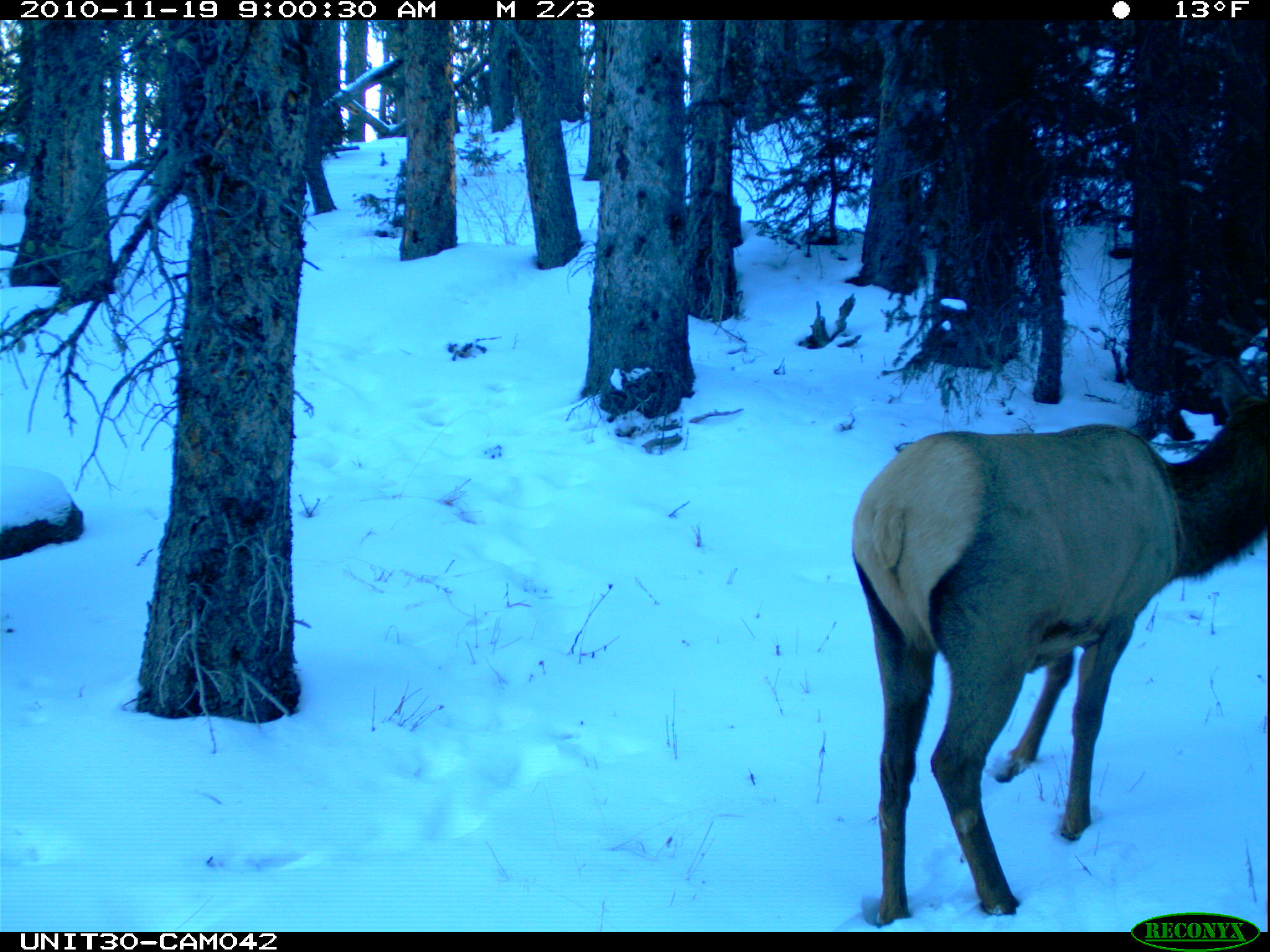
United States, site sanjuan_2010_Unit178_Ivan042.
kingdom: Animalia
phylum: Chordata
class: Mammalia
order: Artiodactyla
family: Cervidae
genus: Cervus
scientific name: Cervus elaphus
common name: red deer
Cervus elaphus (red deer).